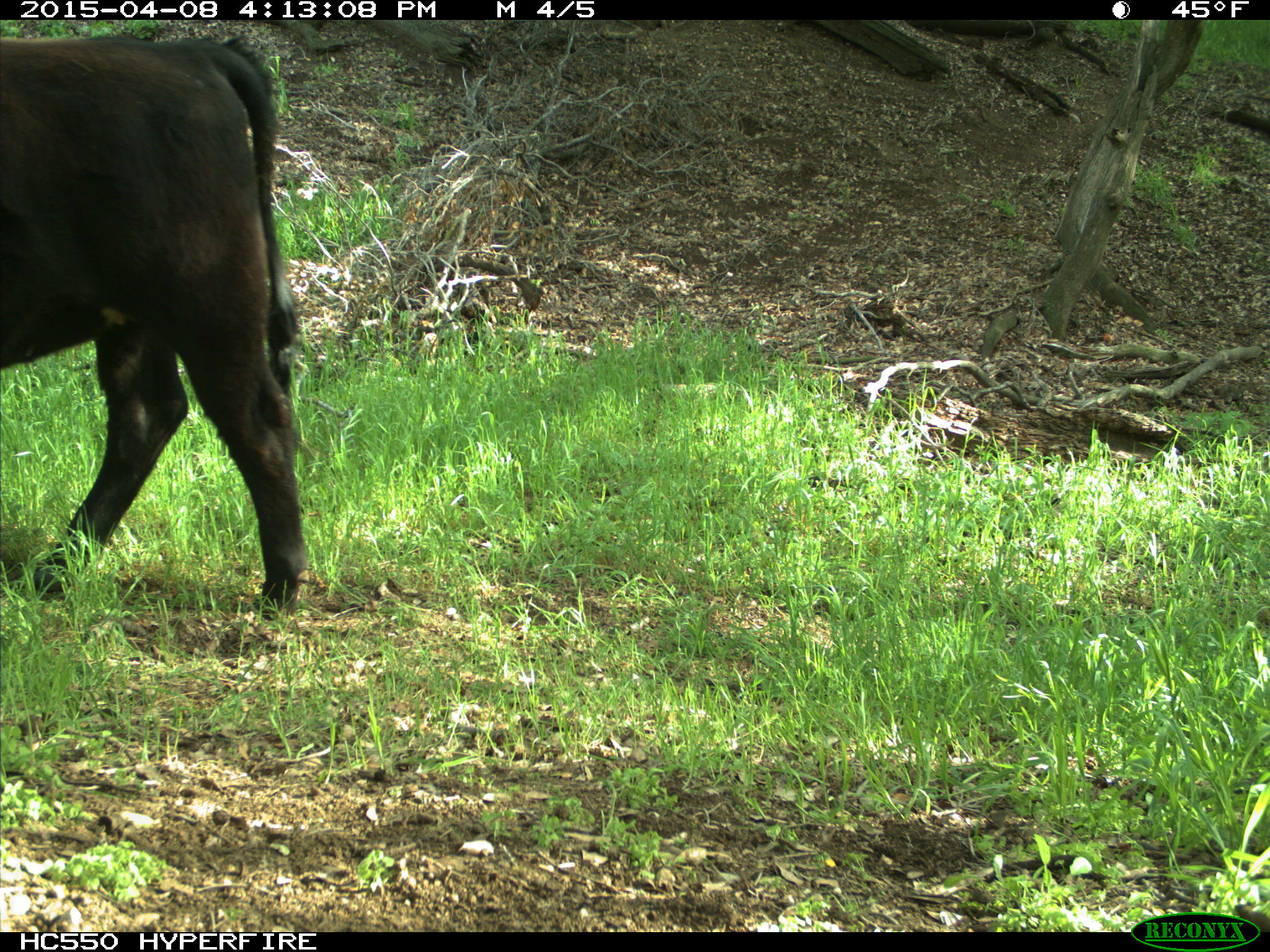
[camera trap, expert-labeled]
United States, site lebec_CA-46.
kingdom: Animalia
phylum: Chordata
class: Mammalia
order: Artiodactyla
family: Bovidae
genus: Bos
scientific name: Bos taurus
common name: domestic cow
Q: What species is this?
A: Bos taurus (domestic cow).